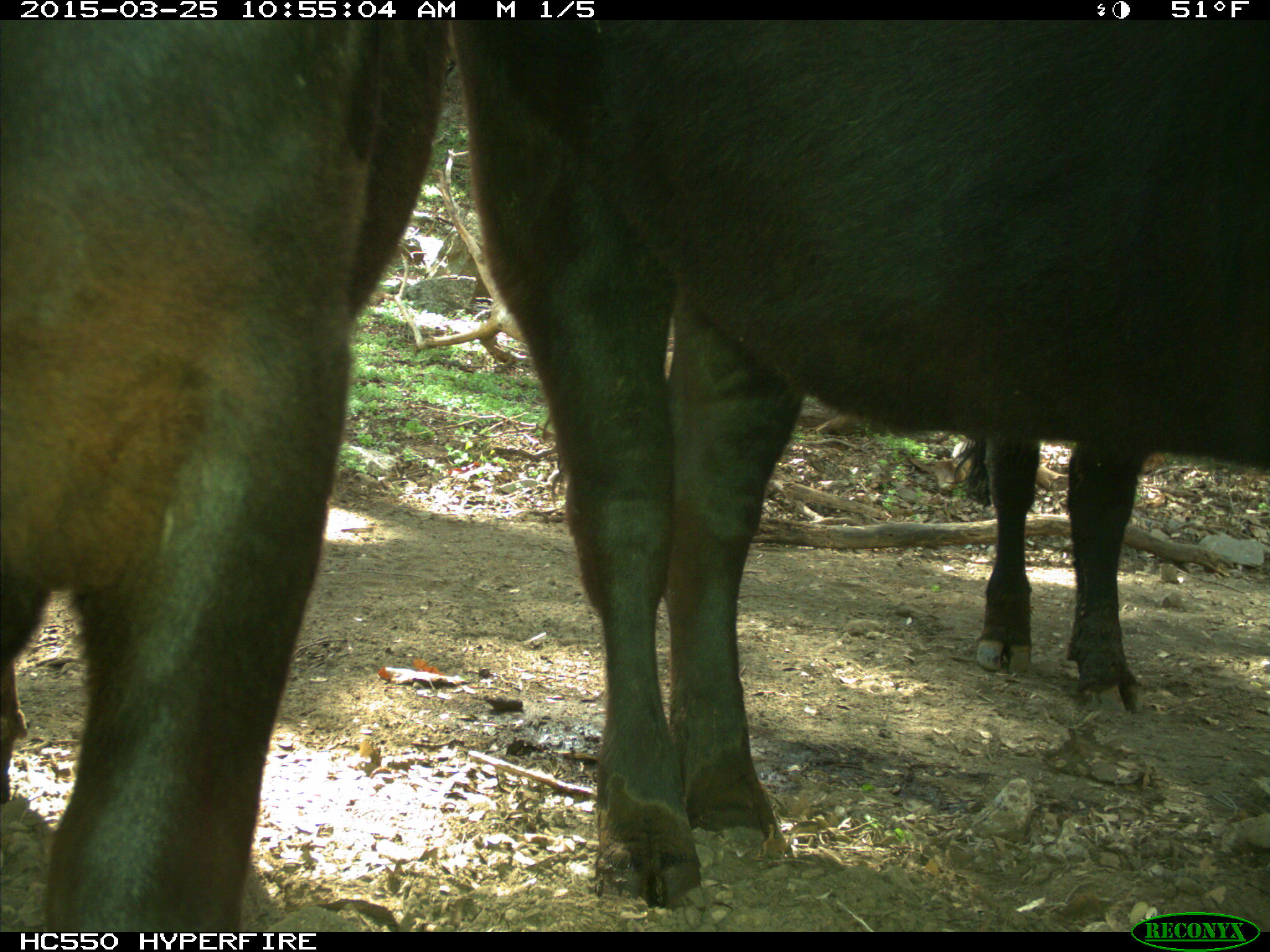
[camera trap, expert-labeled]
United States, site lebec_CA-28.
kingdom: Animalia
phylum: Chordata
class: Mammalia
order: Artiodactyla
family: Bovidae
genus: Bos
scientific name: Bos taurus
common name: domestic cow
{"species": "Bos taurus (domestic cow)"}